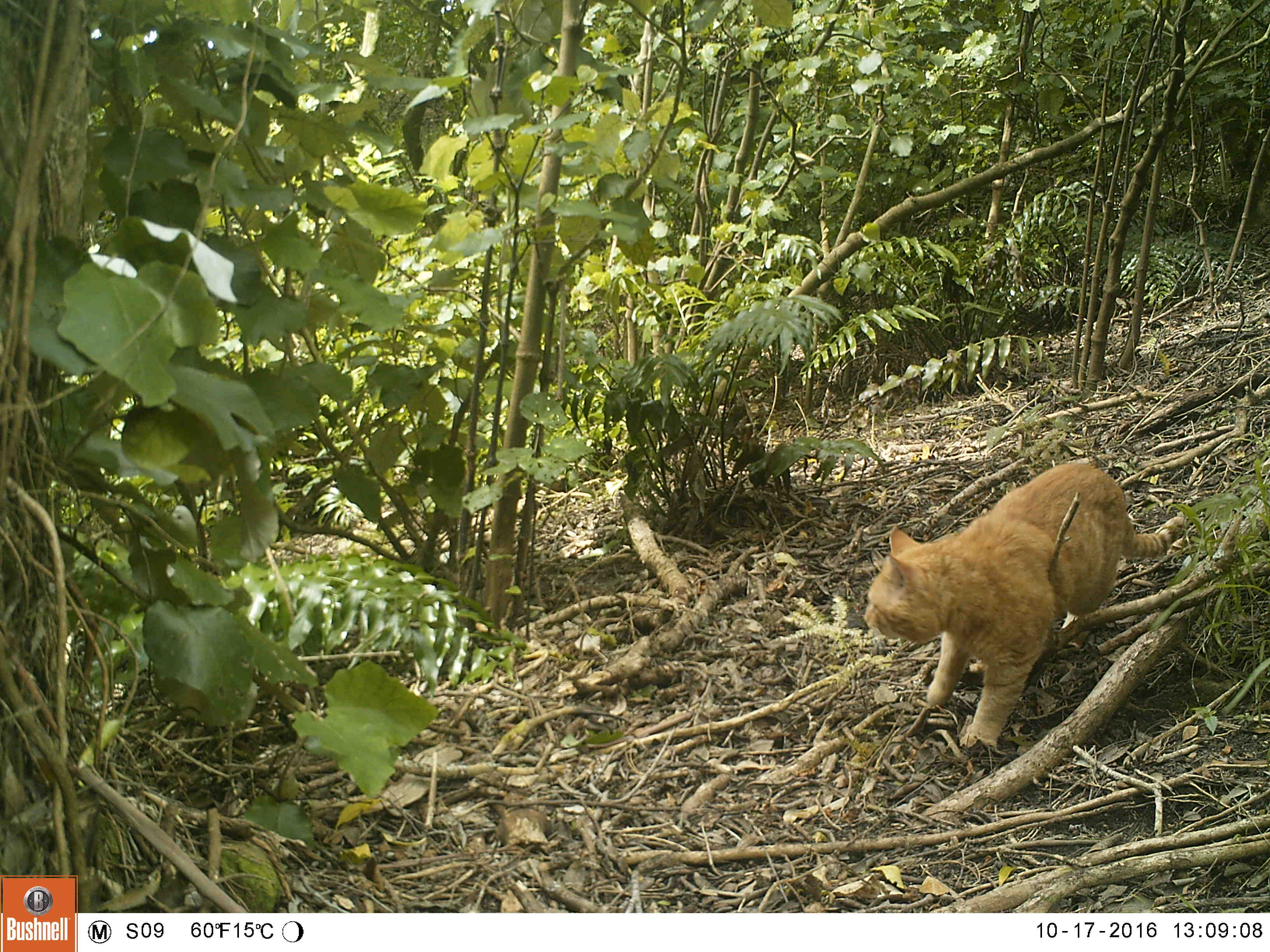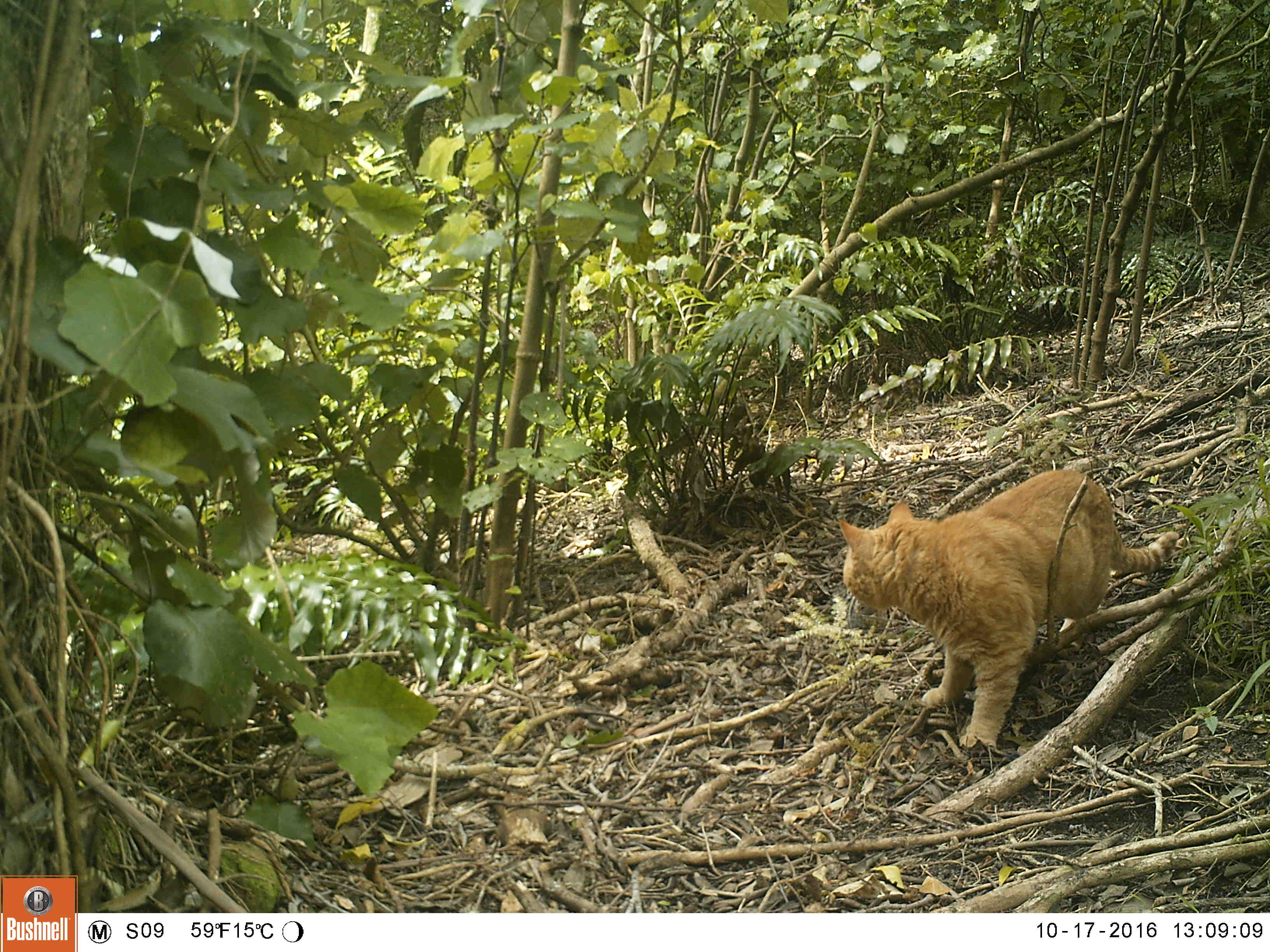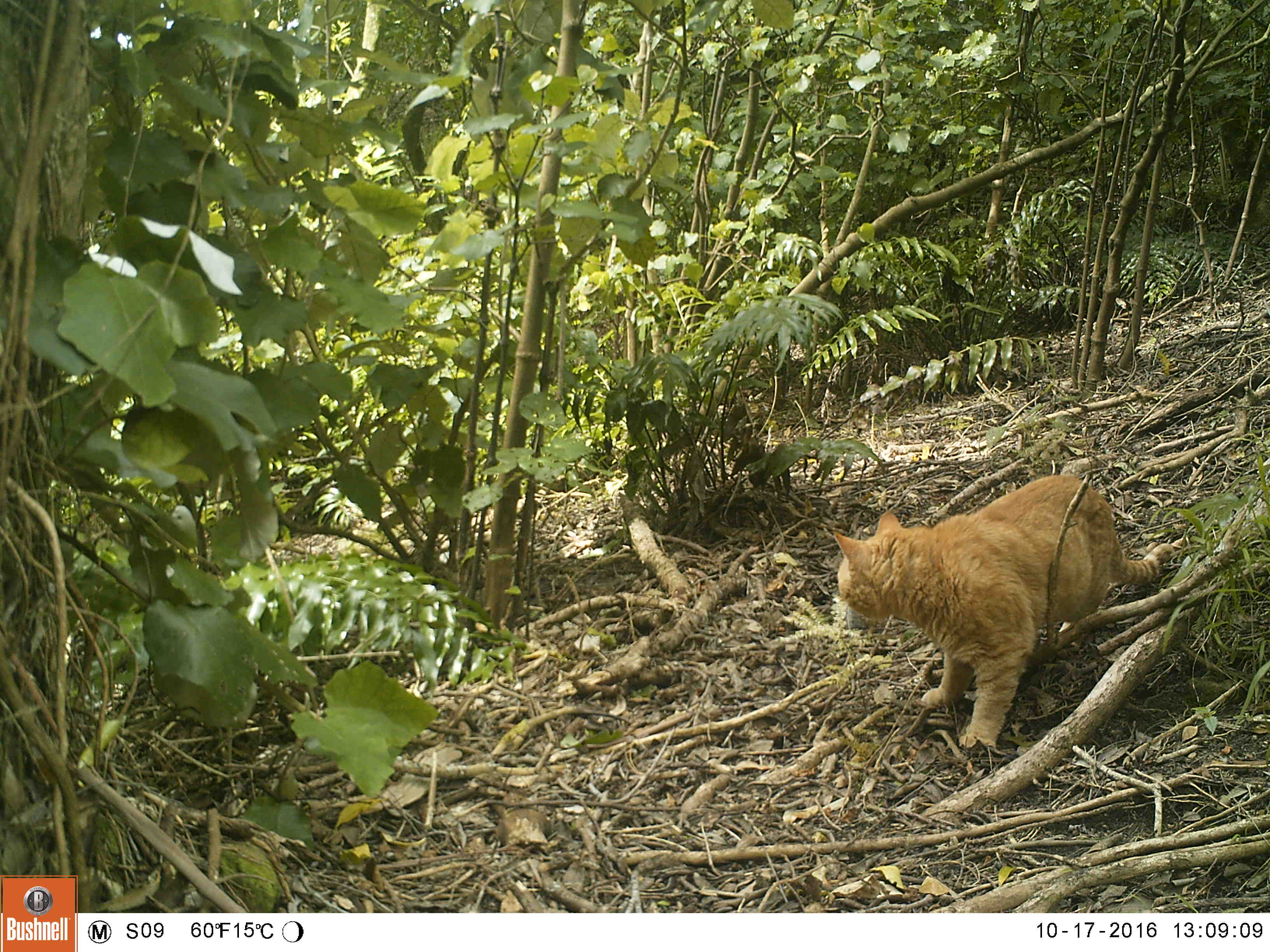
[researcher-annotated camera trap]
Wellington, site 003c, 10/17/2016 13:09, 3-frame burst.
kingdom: Animalia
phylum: Chordata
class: Mammalia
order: Carnivora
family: Felidae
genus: Felis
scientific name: Felis catus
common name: cat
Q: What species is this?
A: Cat (Felis catus).